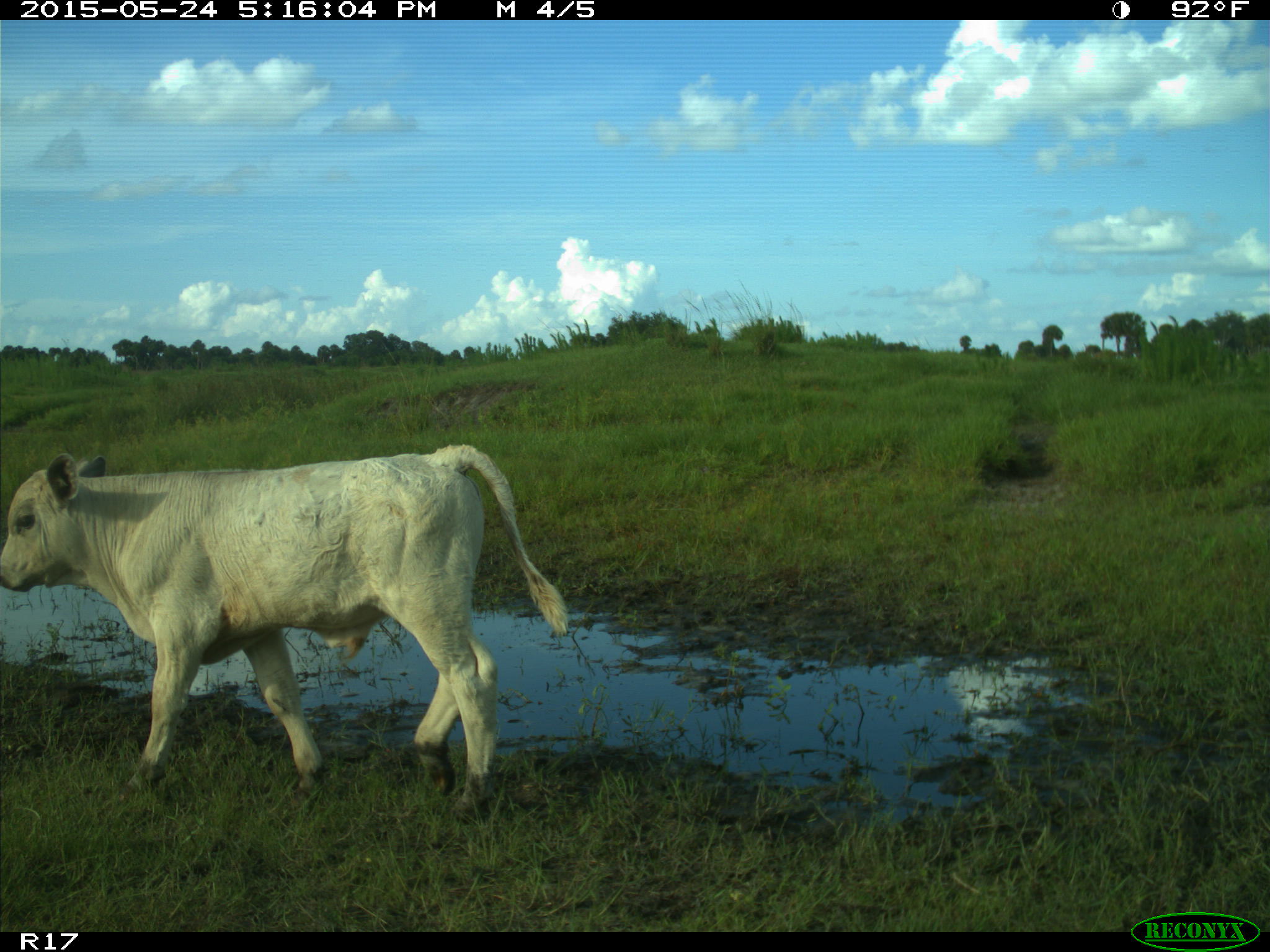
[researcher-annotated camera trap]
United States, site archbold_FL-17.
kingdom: Animalia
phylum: Chordata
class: Mammalia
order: Artiodactyla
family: Bovidae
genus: Bos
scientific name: Bos taurus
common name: domestic cow